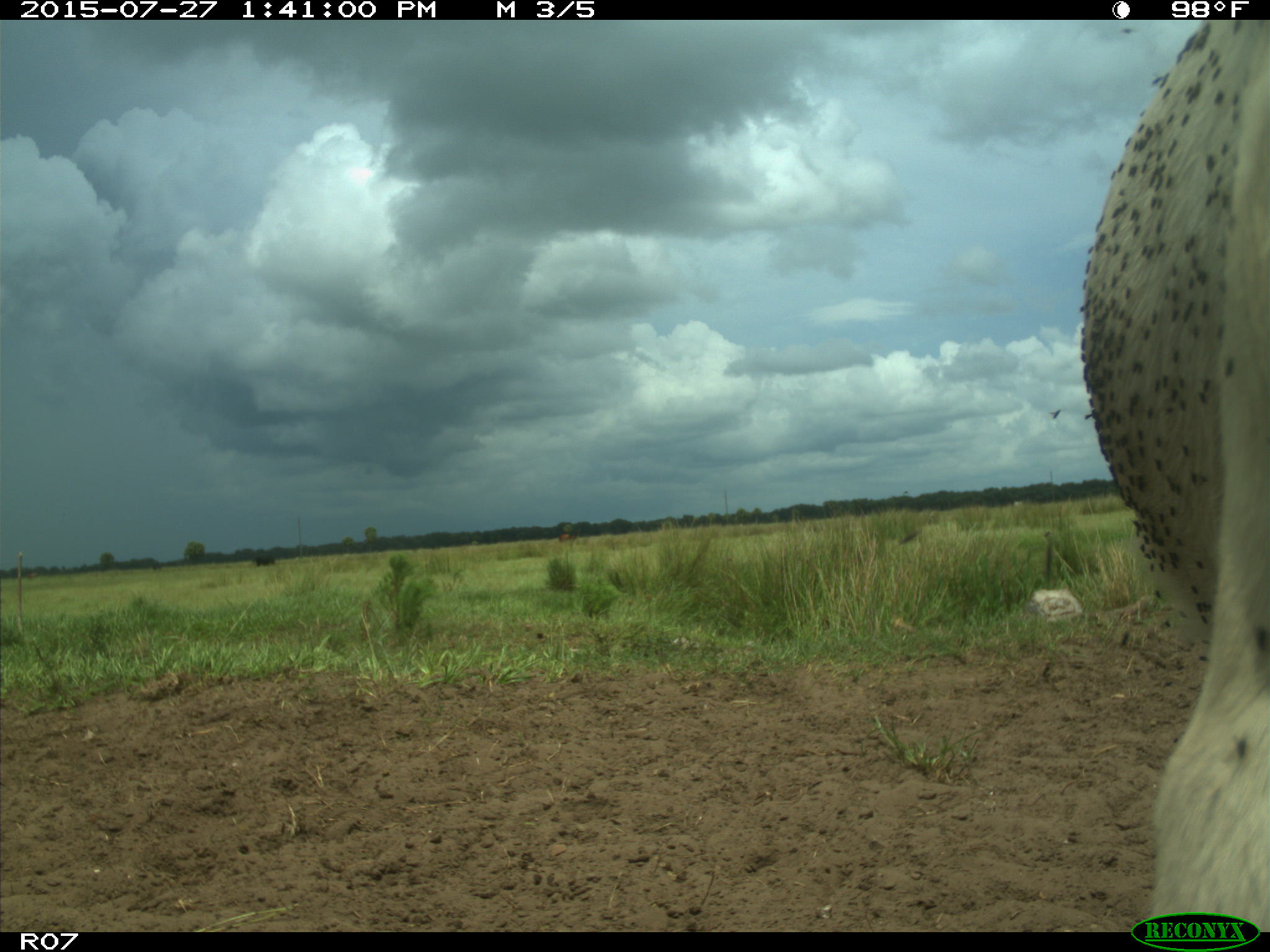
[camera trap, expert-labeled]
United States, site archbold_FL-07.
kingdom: Animalia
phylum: Chordata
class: Mammalia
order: Artiodactyla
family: Bovidae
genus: Bos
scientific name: Bos taurus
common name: domestic cow